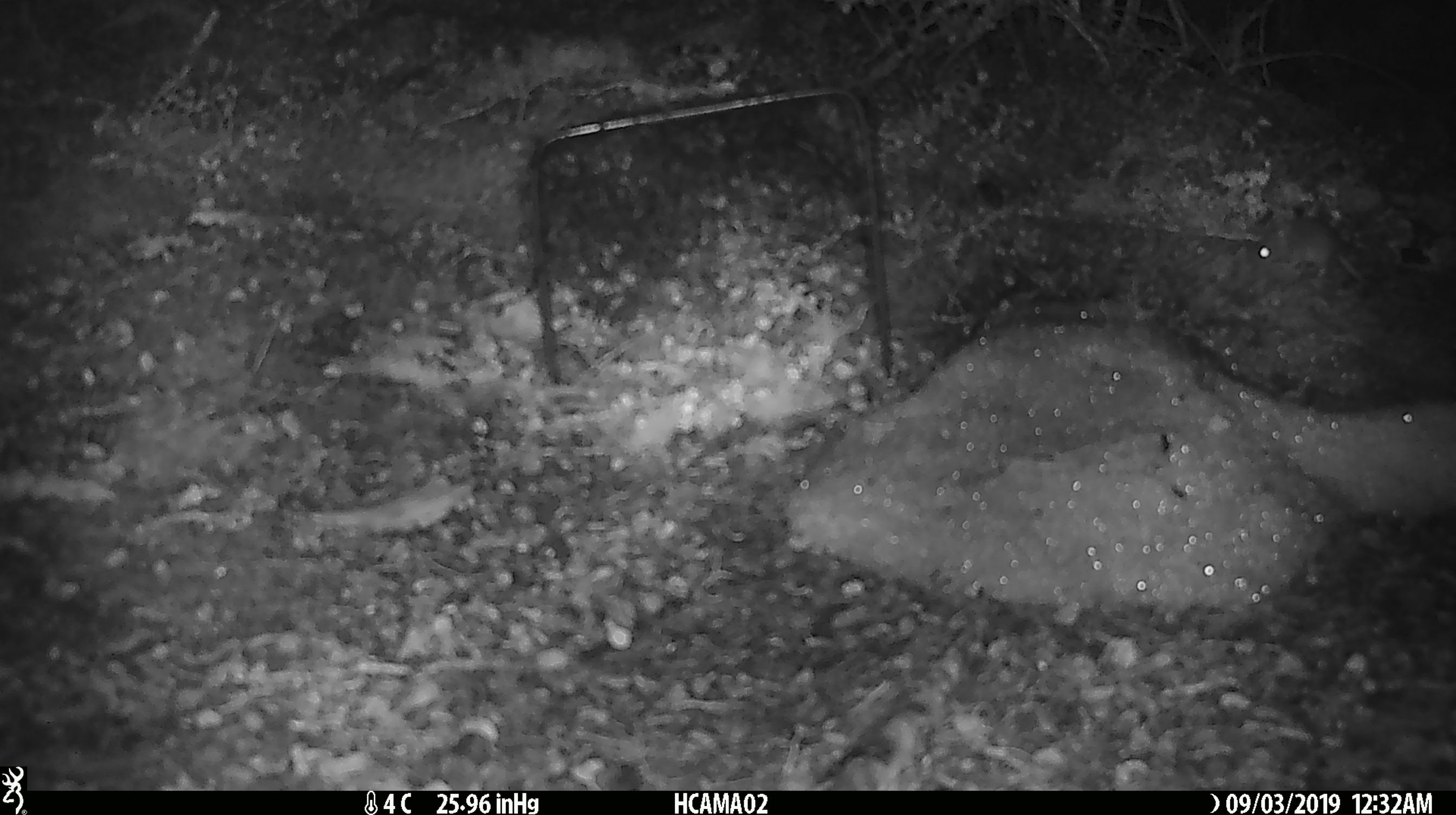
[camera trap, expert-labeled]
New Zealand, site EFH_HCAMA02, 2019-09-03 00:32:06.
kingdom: Animalia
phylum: Chordata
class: Mammalia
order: Rodentia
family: Muridae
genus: Mus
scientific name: Mus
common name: mouse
Mouse (Mus).